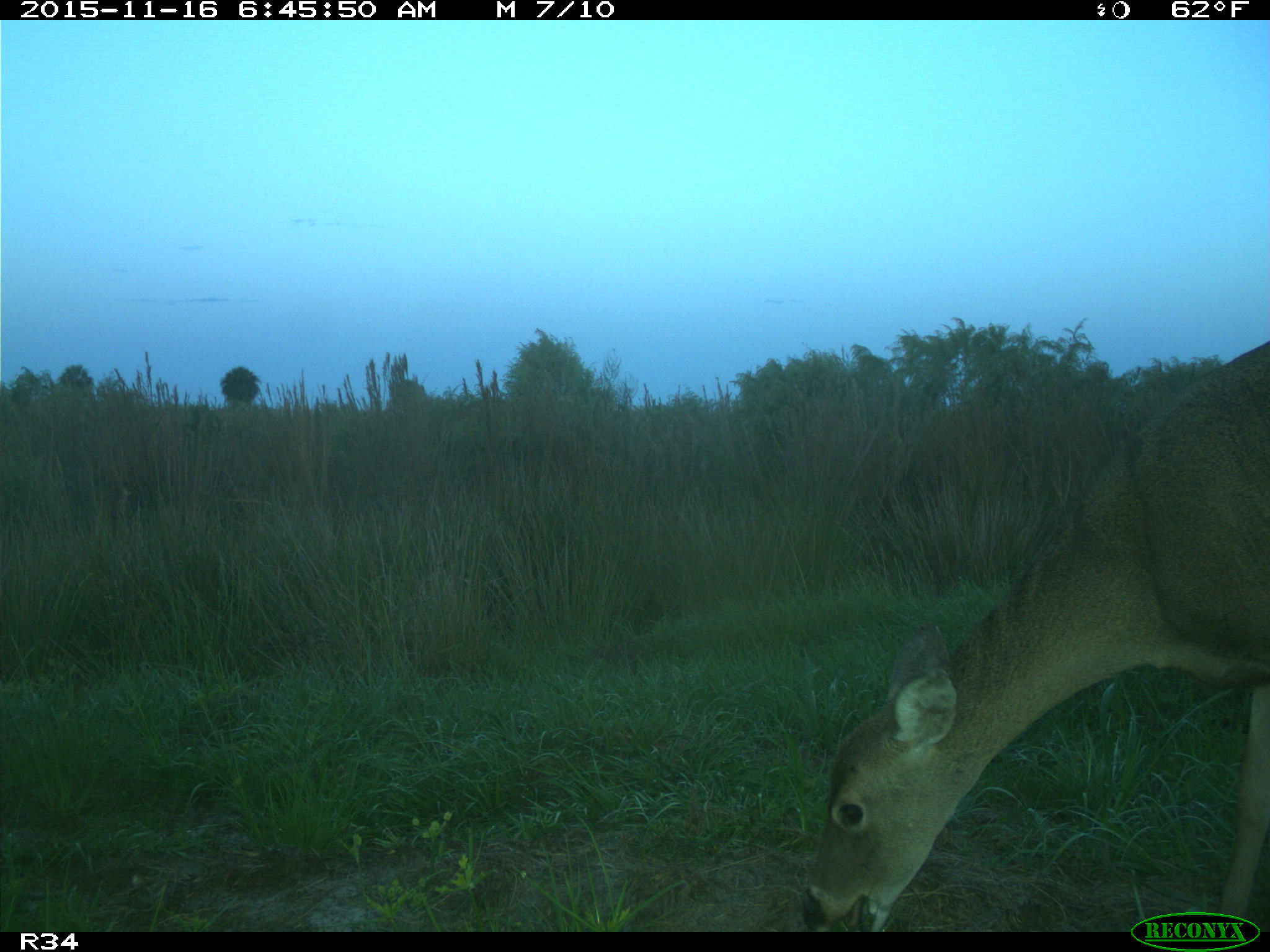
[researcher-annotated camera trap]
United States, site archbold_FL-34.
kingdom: Animalia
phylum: Chordata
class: Mammalia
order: Artiodactyla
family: Cervidae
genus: Odocoileus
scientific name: Odocoileus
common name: deer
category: unidentified deer